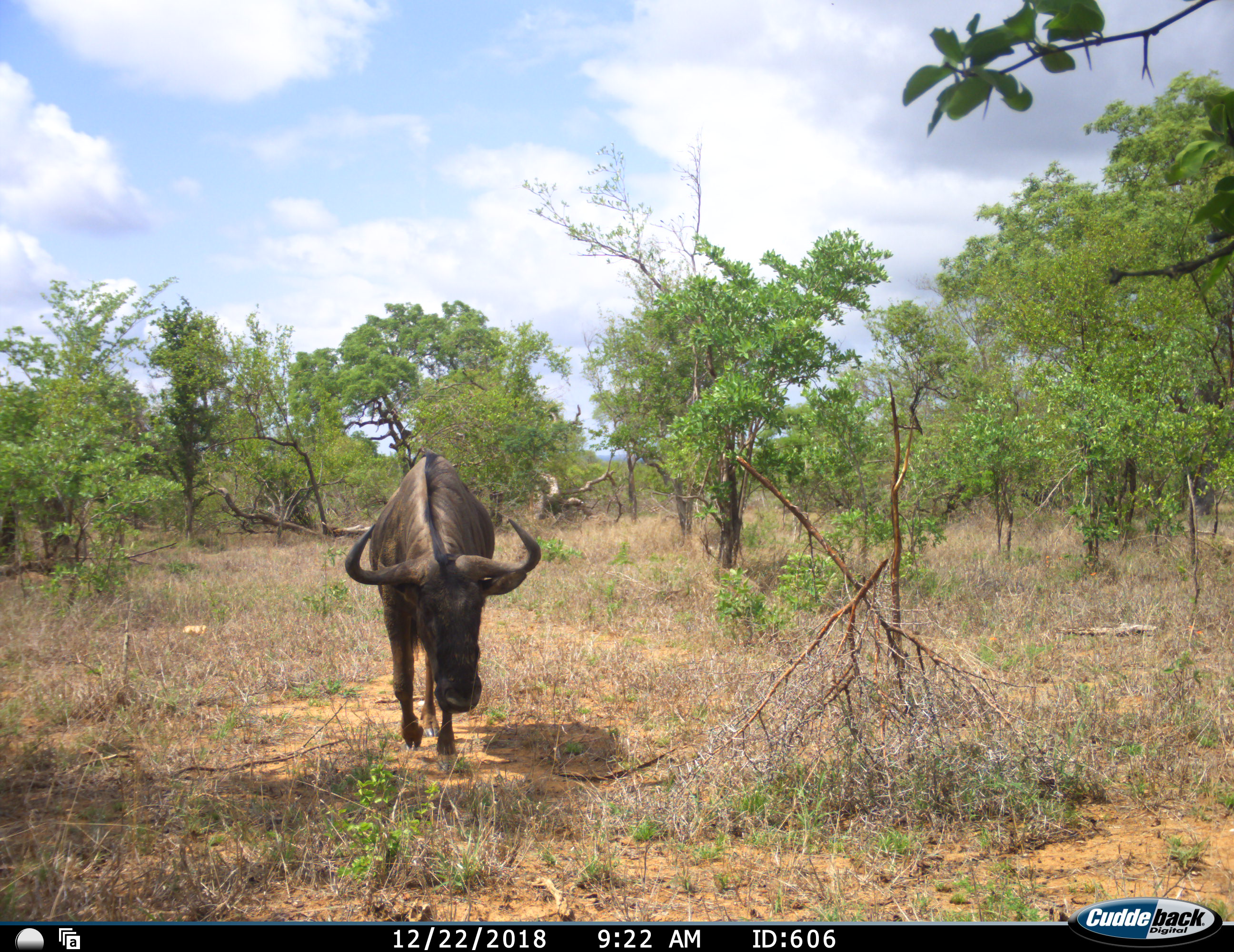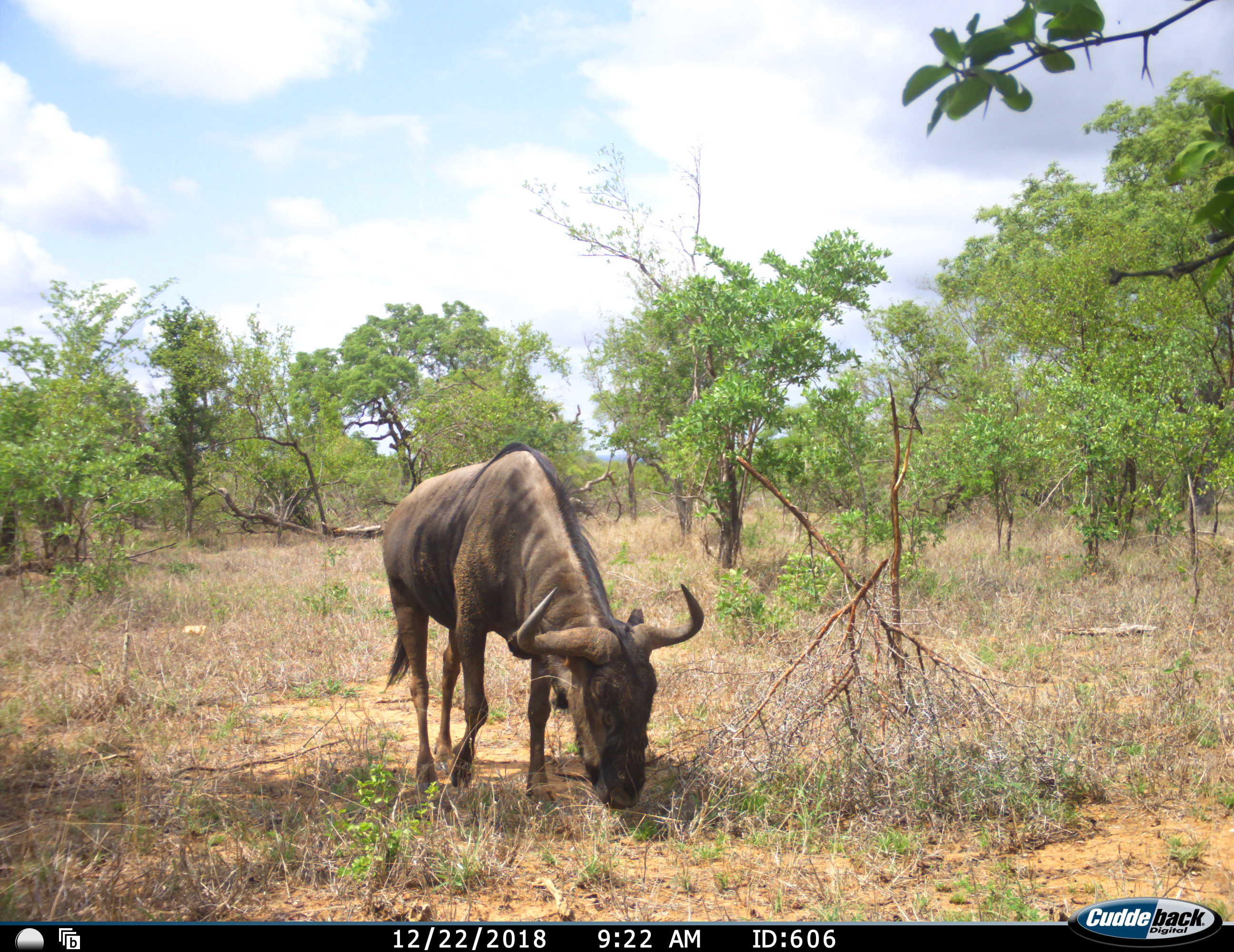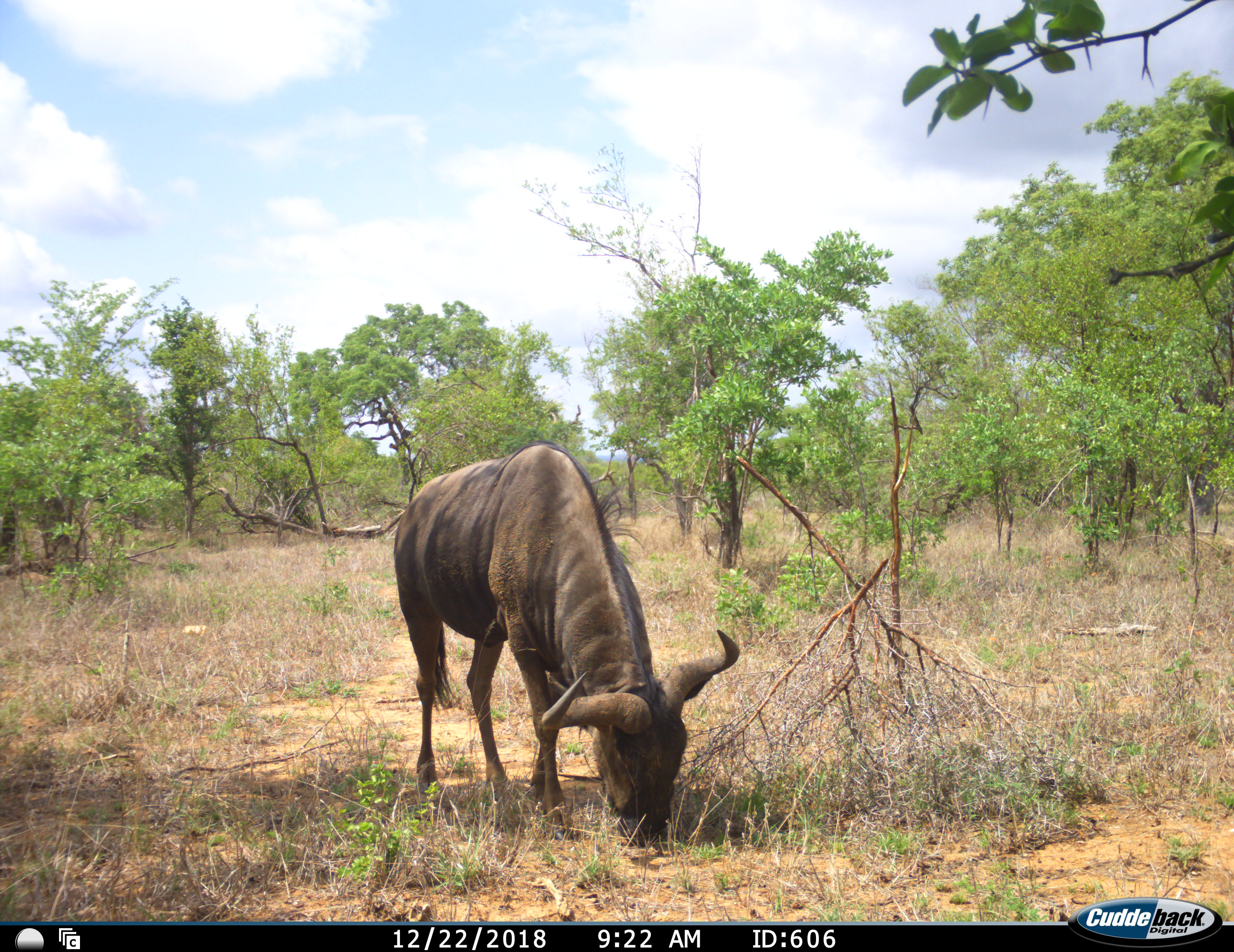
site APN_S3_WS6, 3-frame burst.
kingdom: Animalia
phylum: Chordata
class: Mammalia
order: Artiodactyla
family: Bovidae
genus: Connochaetes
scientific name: Connochaetes taurinus taurinus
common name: blue wildebeest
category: wildebeestblue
Wildebeestblue (blue wildebeest) (Connochaetes taurinus taurinus), count 1. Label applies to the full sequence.